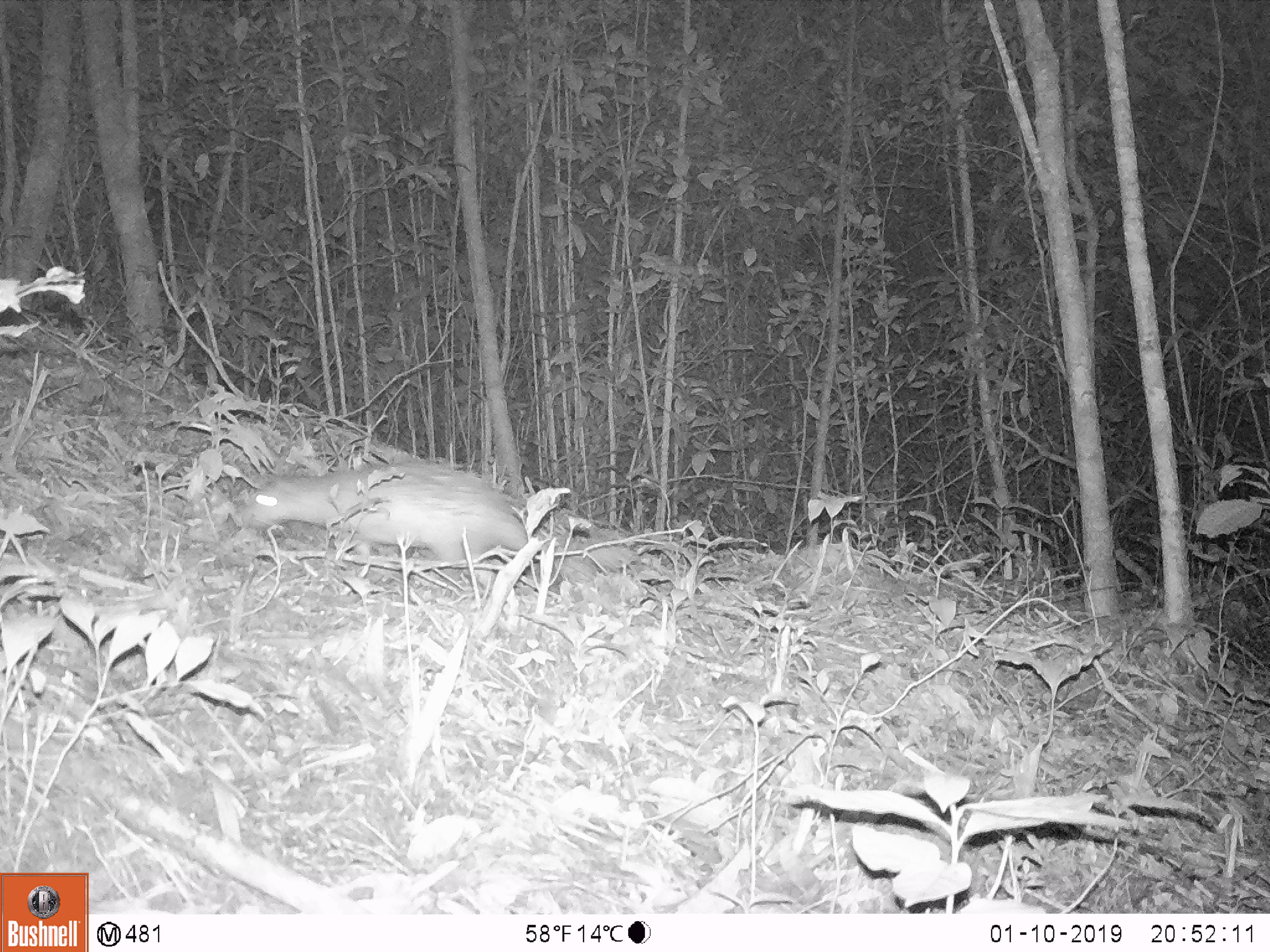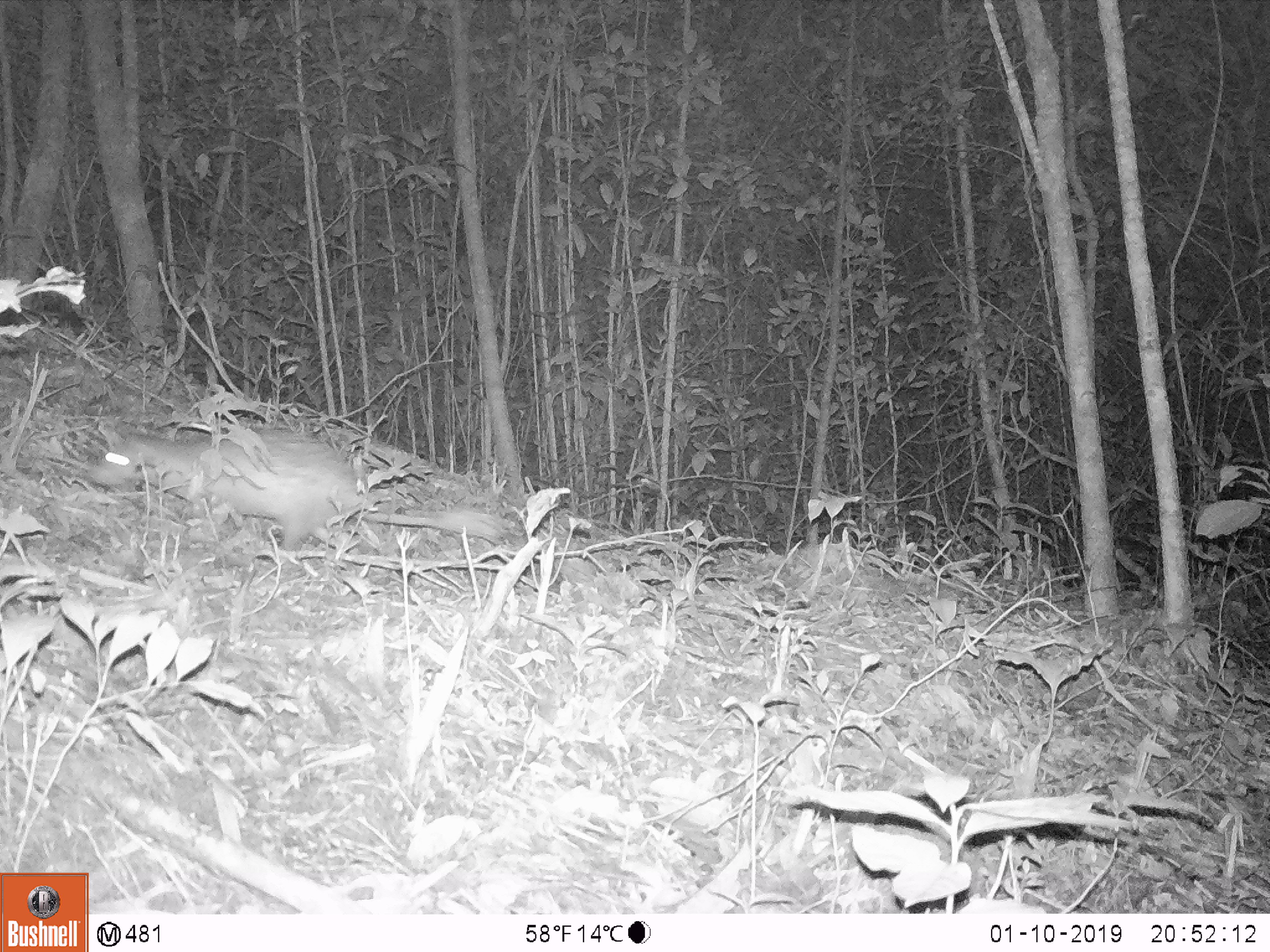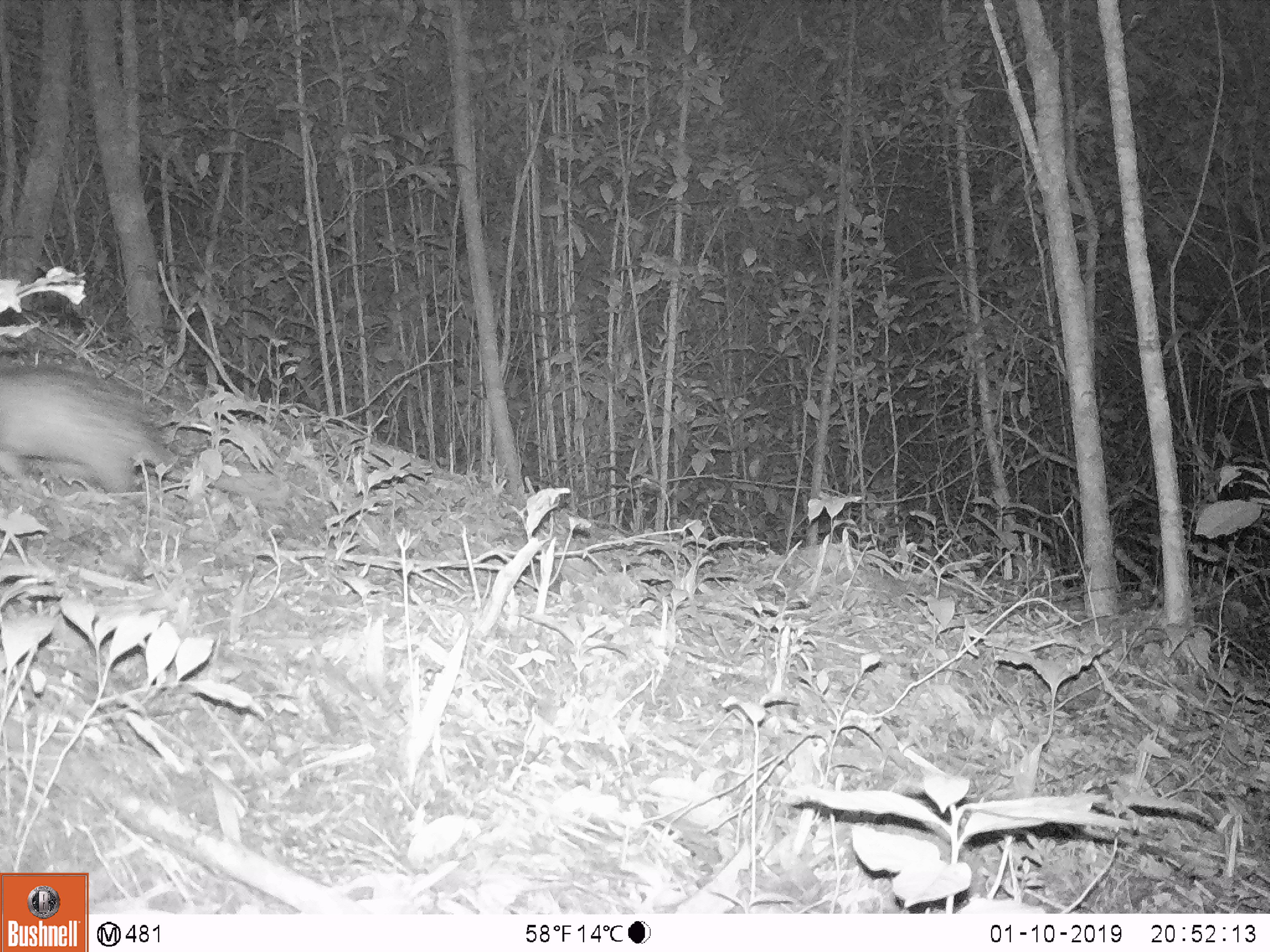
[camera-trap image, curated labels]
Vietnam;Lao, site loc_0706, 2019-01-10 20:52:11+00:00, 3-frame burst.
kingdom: Animalia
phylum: Chordata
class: Mammalia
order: Rodentia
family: Hystricidae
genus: Atherurus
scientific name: Atherurus macrourus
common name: asiatic brush-tailed porcupine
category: asiatic brush tailed porcupine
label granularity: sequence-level